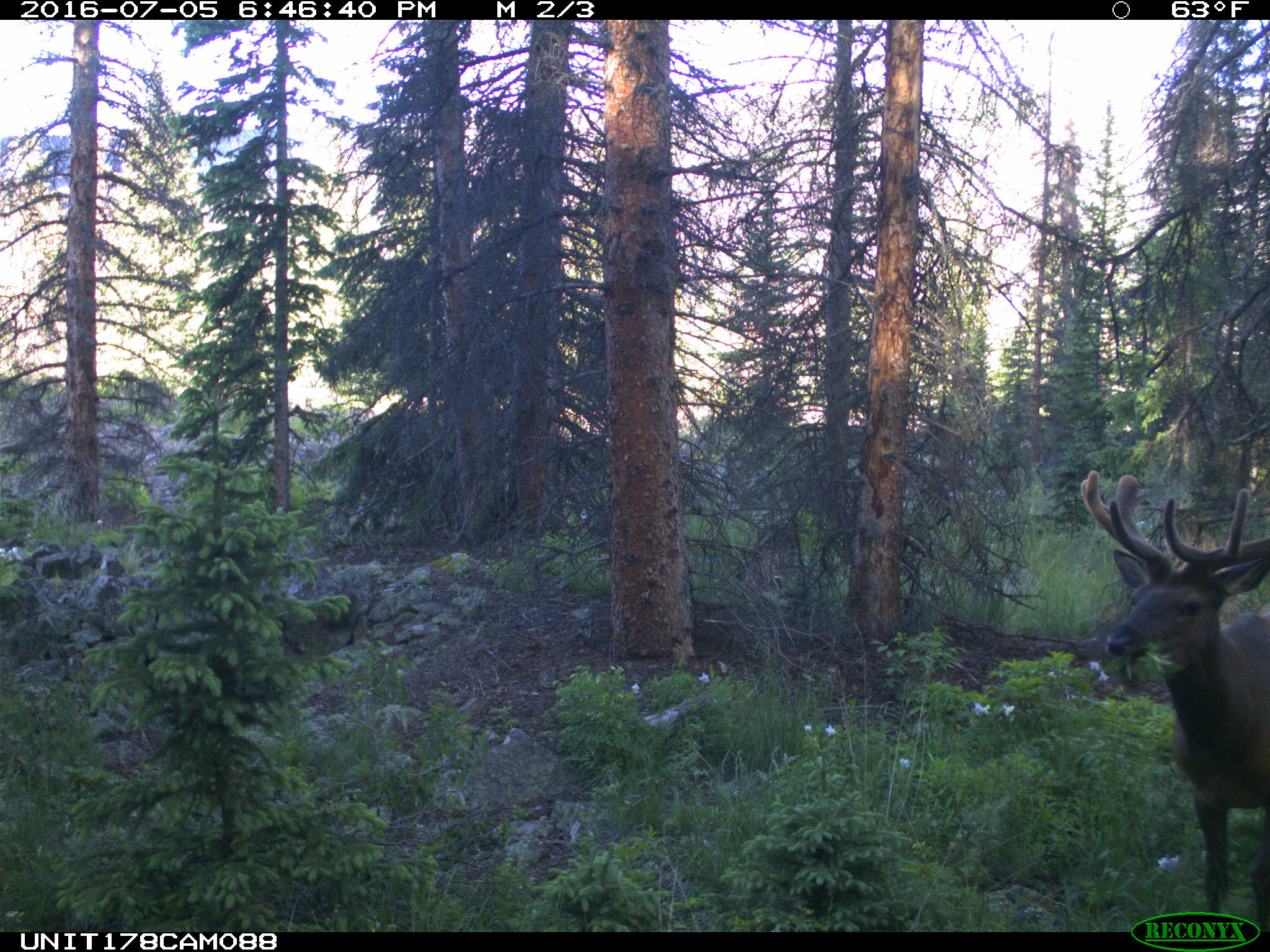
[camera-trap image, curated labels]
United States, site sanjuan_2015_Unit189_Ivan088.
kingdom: Animalia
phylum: Chordata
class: Mammalia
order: Artiodactyla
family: Cervidae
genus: Cervus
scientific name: Cervus elaphus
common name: red deer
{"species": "Cervus elaphus (red deer)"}